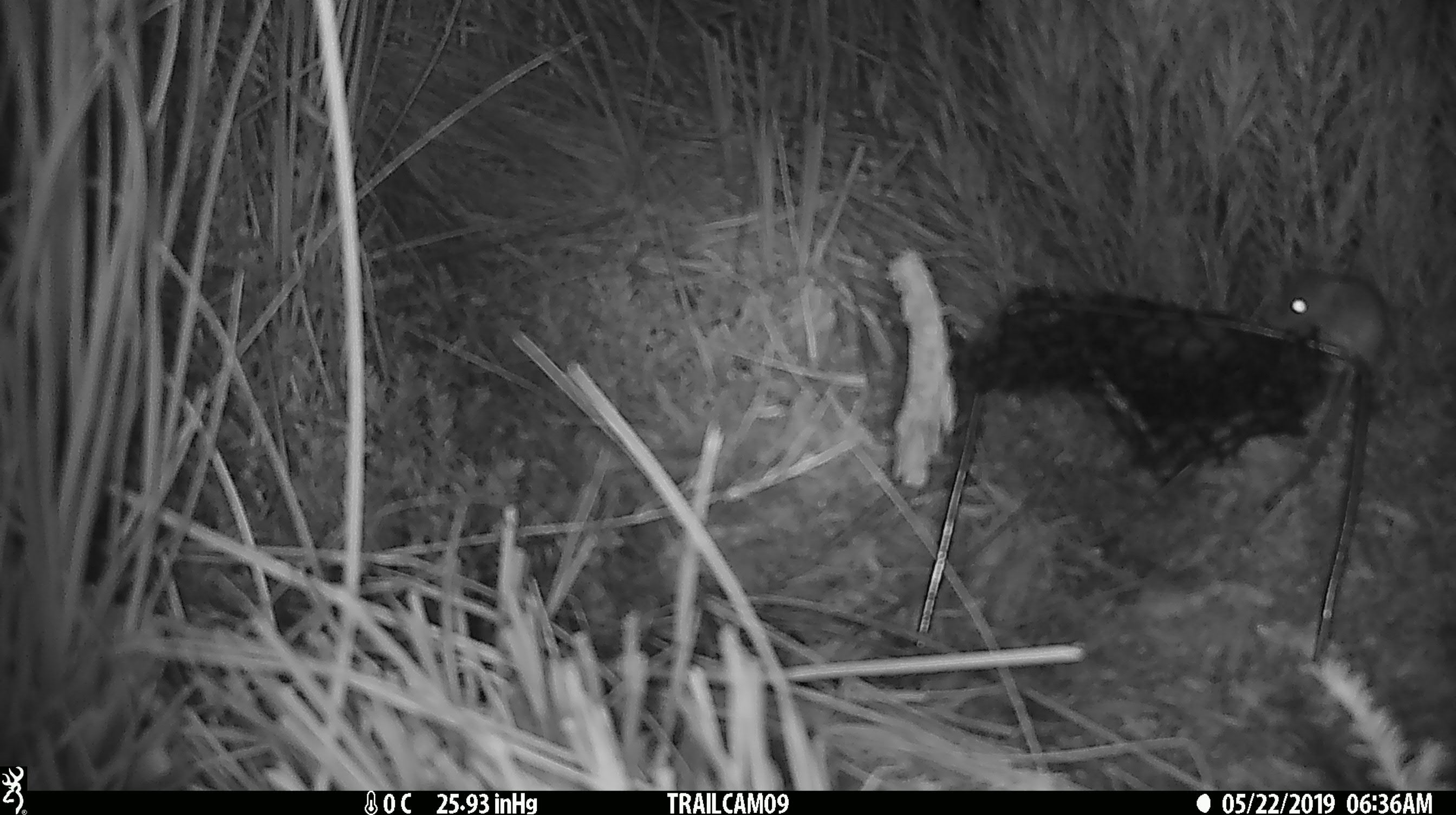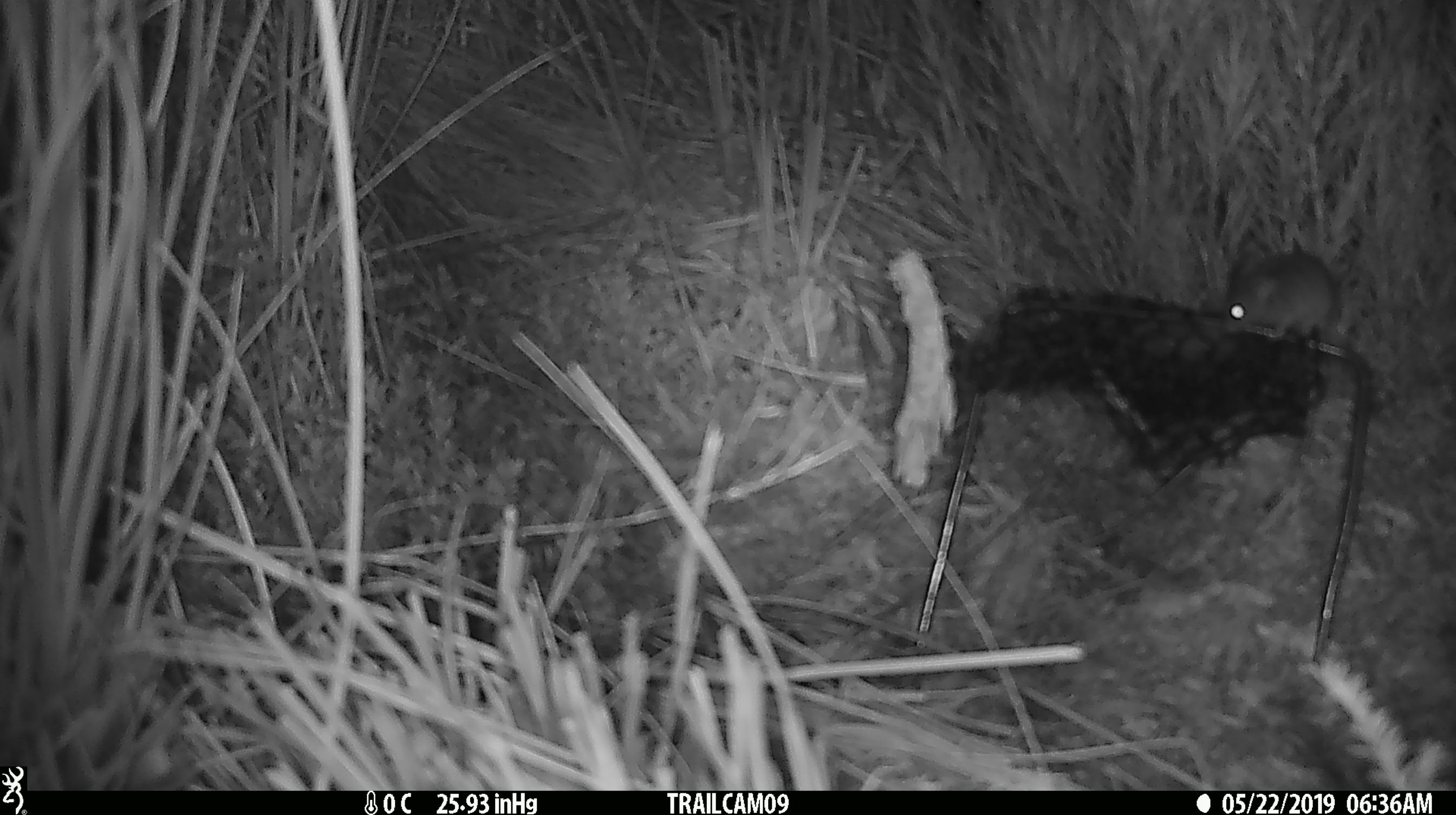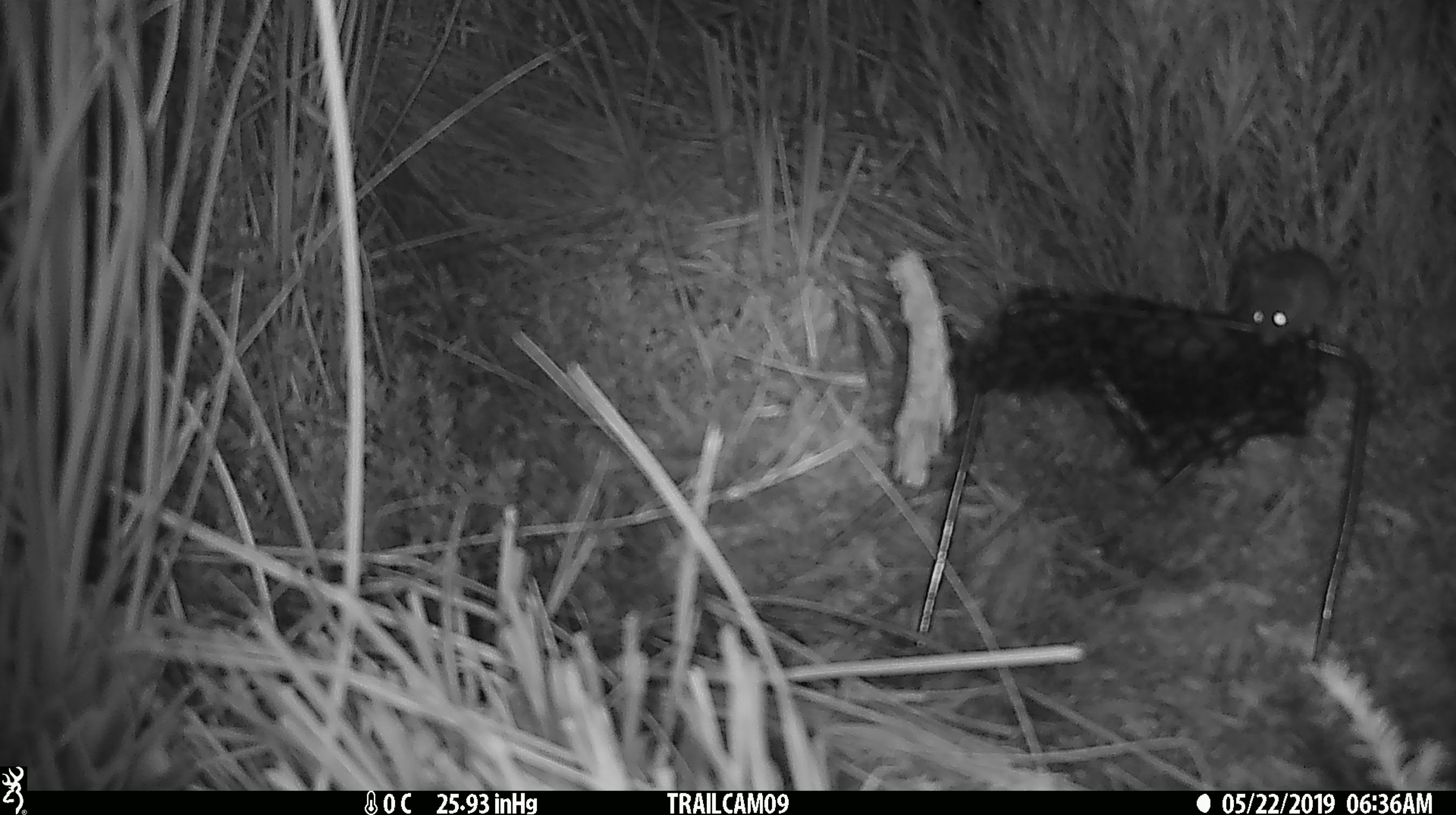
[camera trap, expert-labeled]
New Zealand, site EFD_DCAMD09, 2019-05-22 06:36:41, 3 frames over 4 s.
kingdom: Animalia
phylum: Chordata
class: Mammalia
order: Rodentia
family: Muridae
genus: Mus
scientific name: Mus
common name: mouse